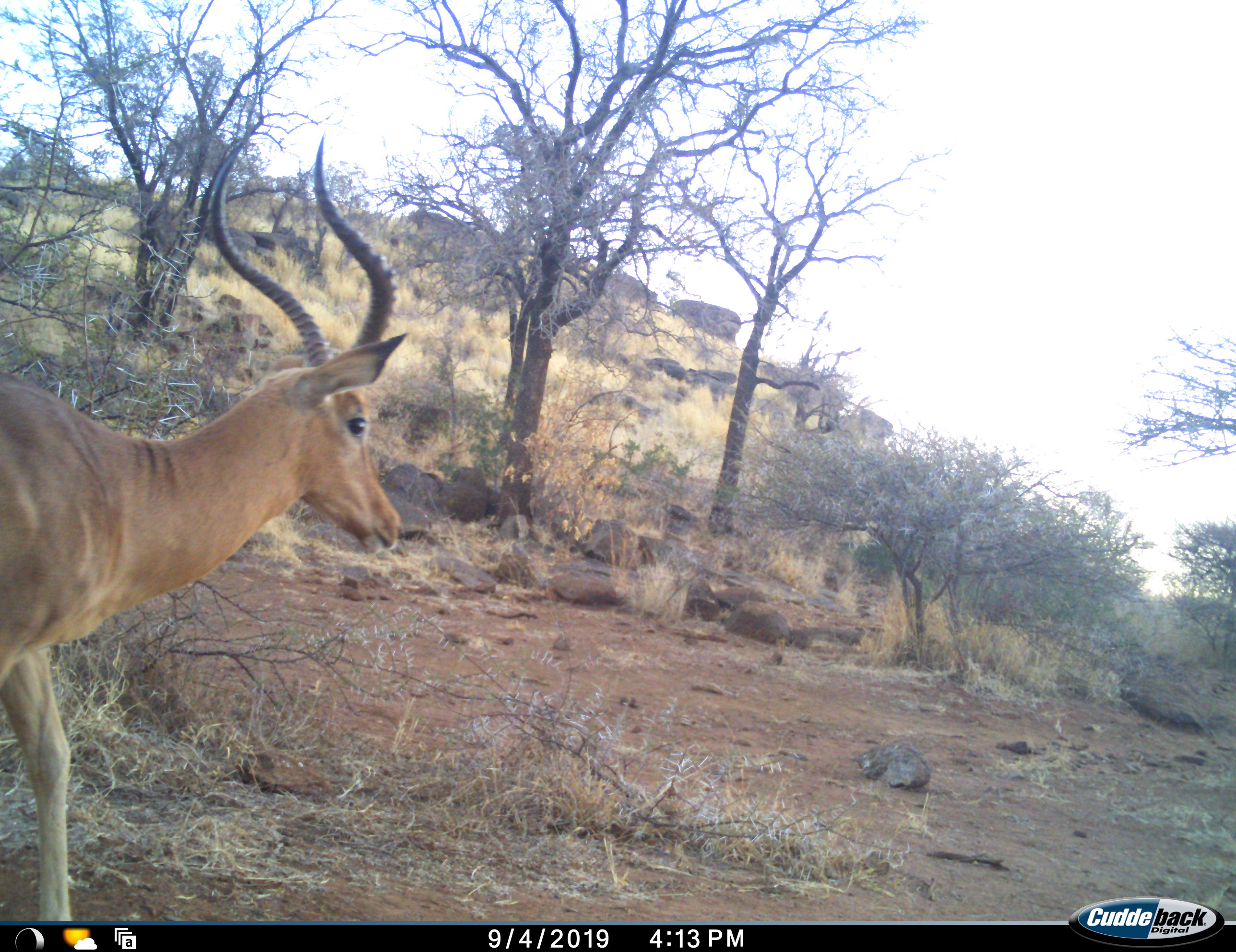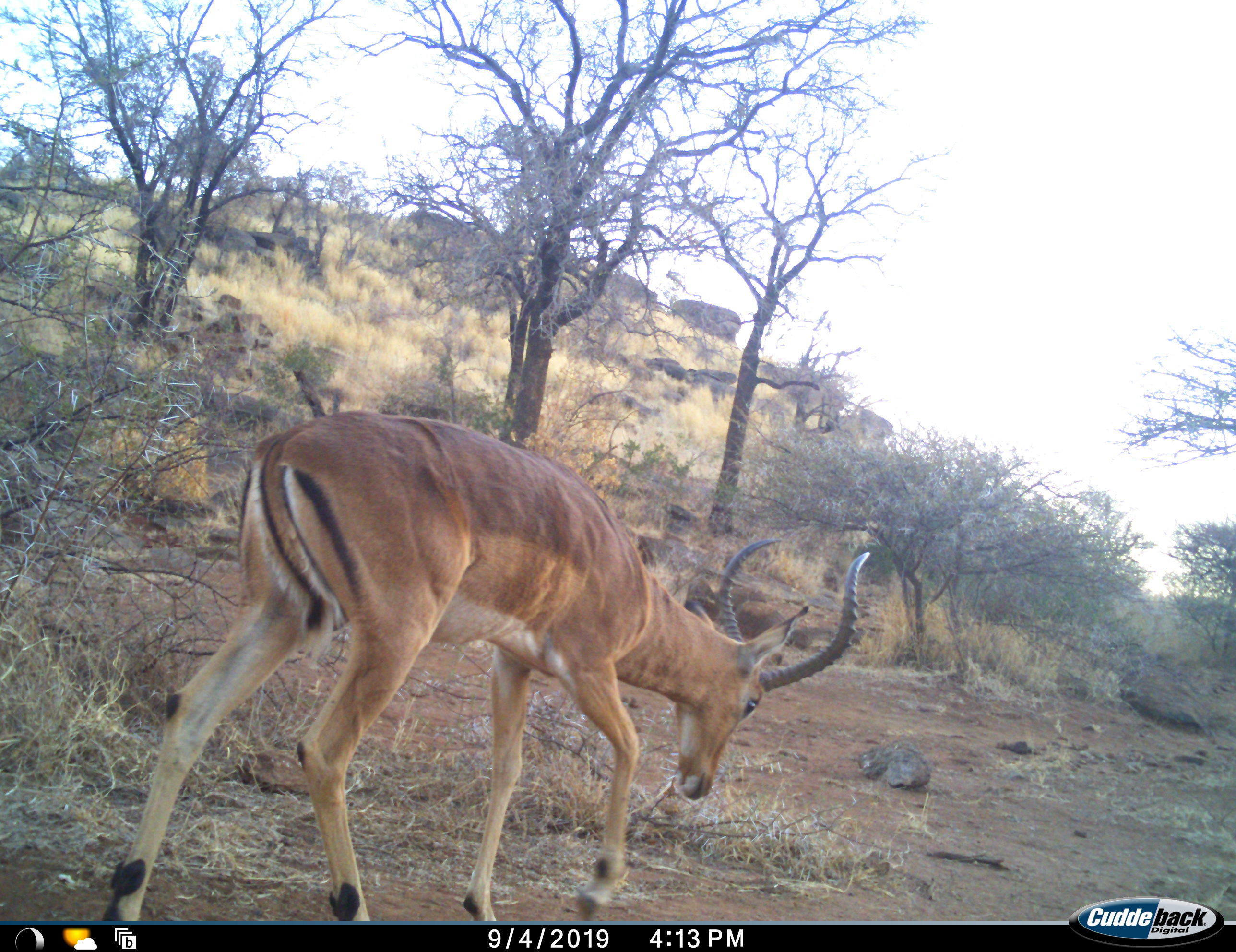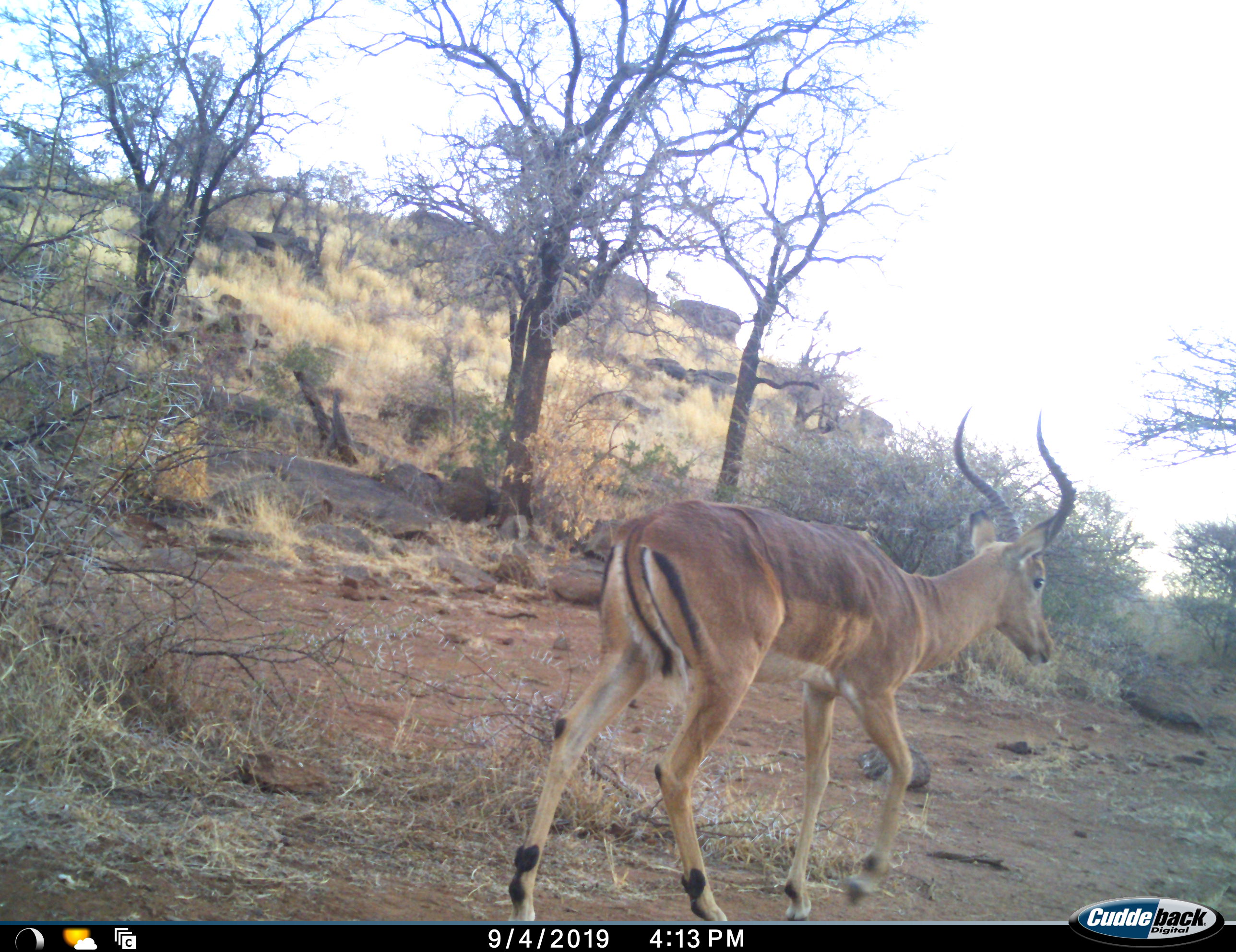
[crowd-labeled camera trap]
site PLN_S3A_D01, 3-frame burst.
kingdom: Animalia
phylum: Chordata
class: Mammalia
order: Artiodactyla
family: Bovidae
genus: Aepyceros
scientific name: Aepyceros melampus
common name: impala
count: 1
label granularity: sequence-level